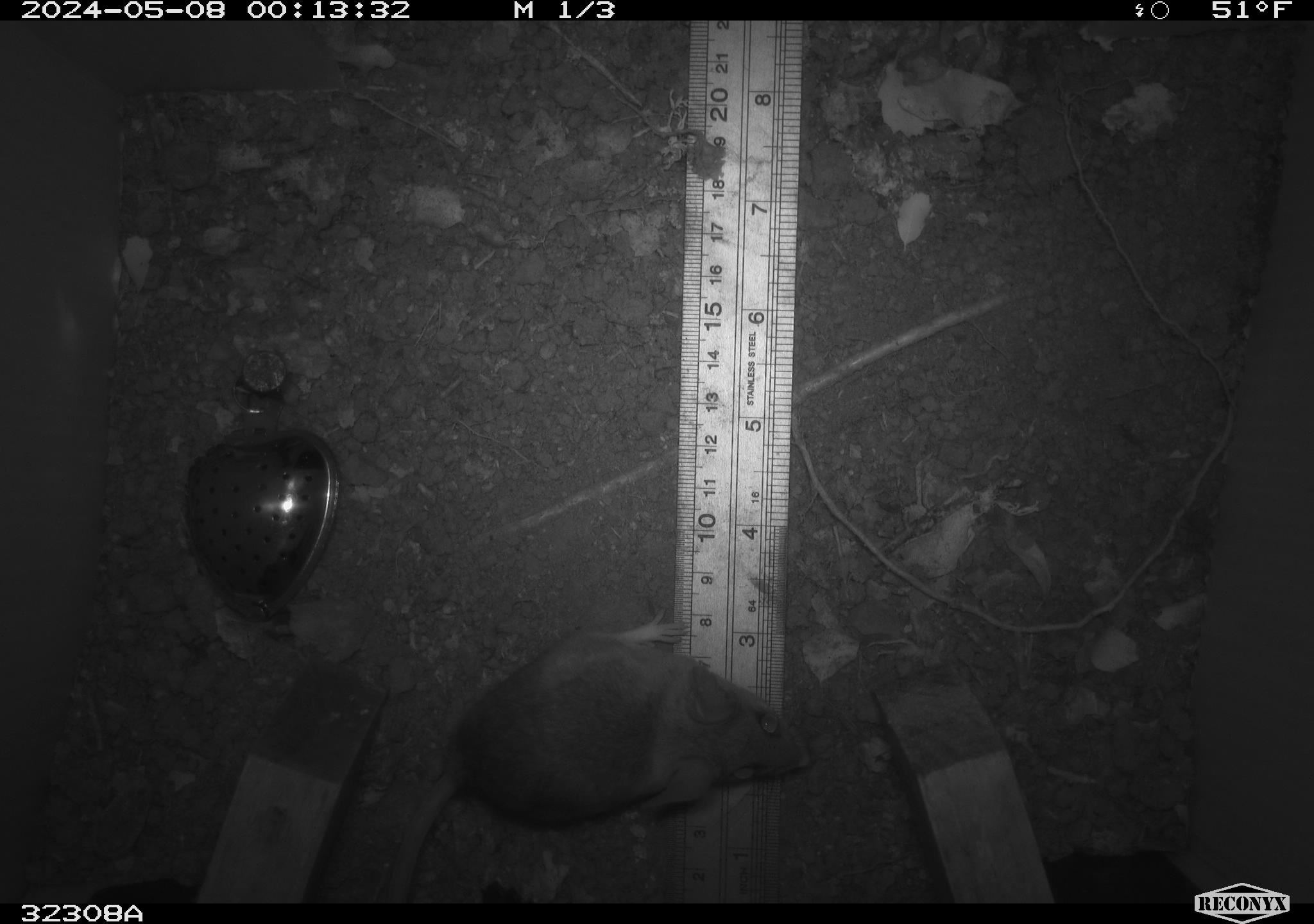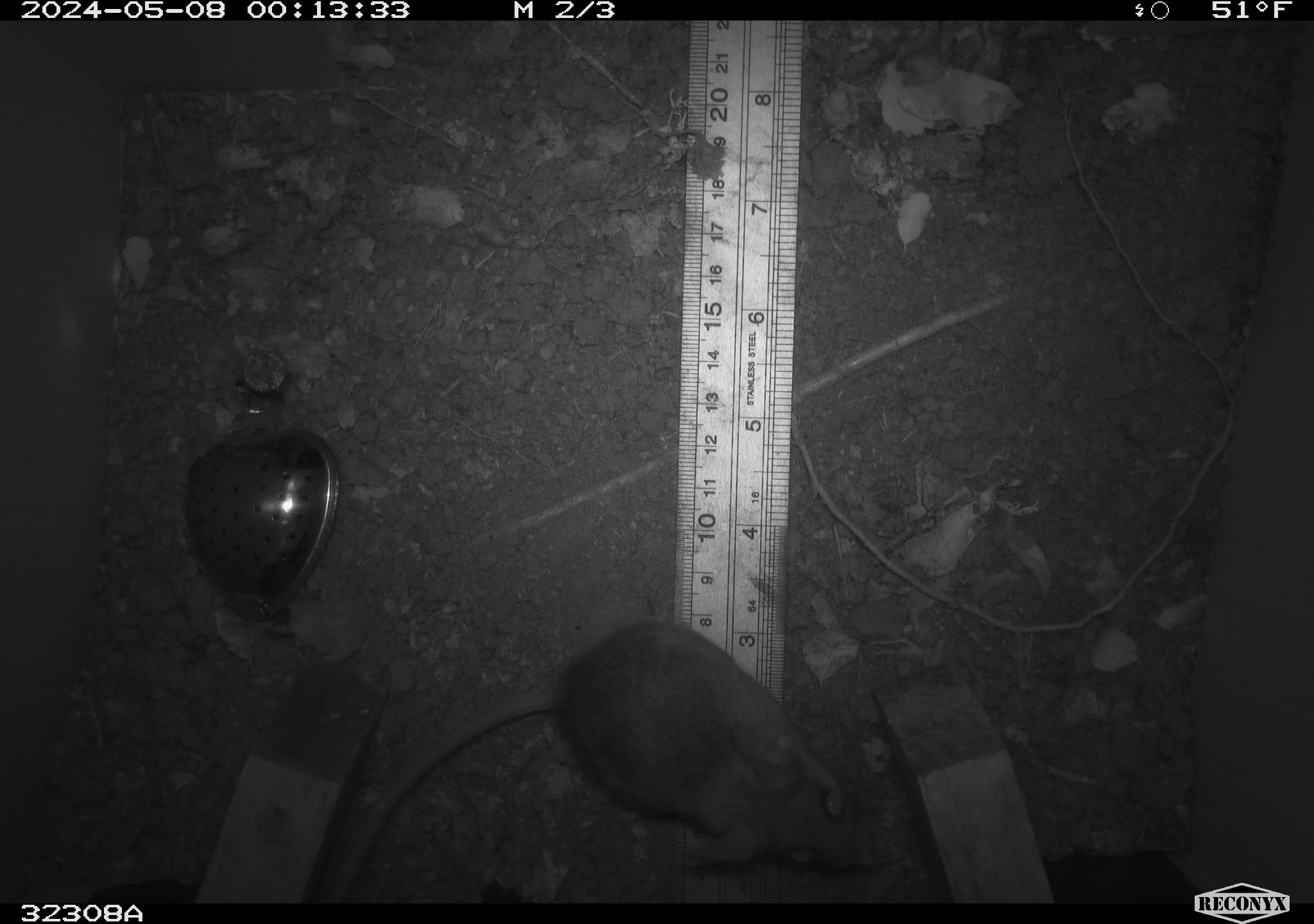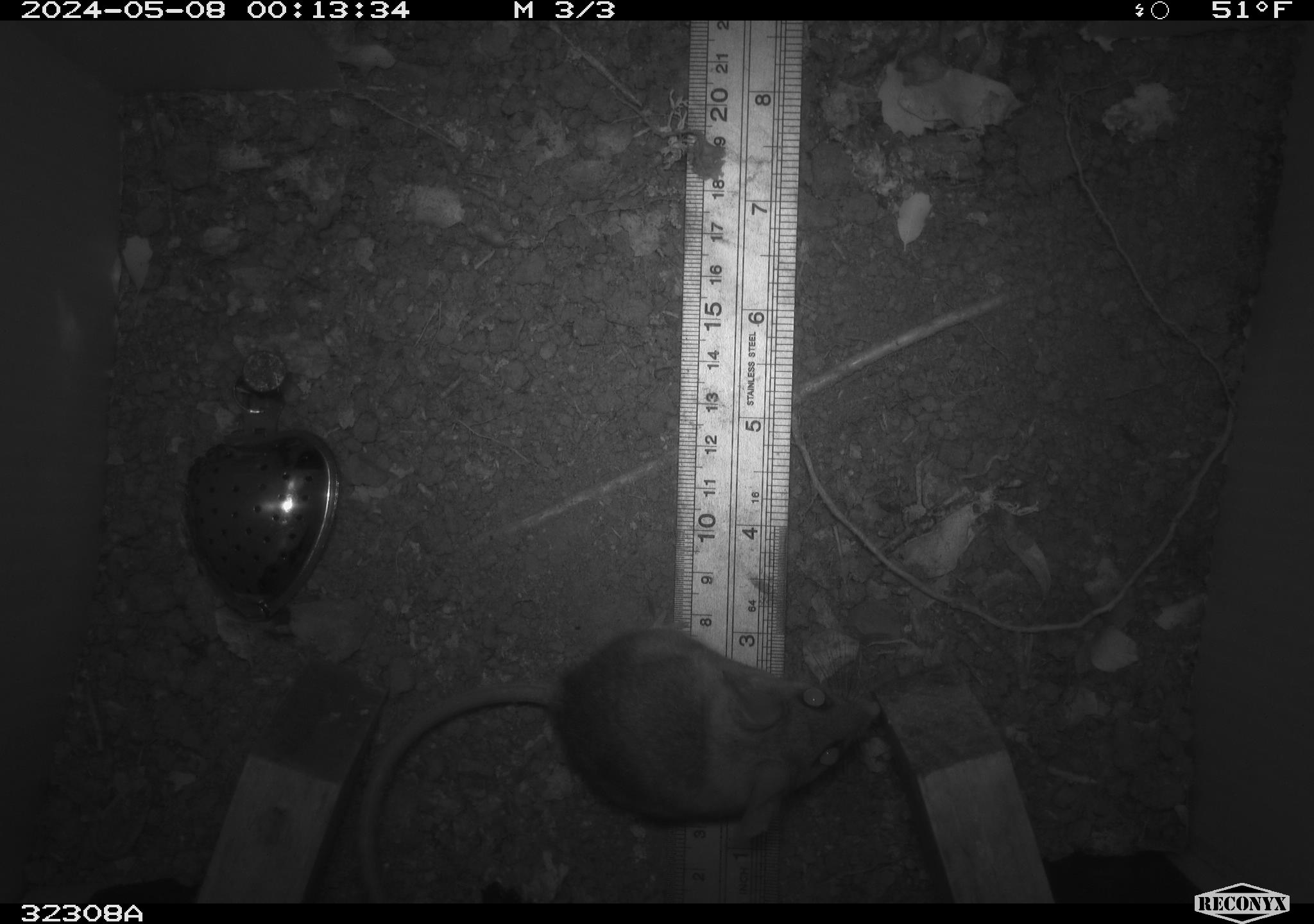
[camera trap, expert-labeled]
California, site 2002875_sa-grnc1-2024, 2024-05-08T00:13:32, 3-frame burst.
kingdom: Animalia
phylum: Chordata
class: Mammalia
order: Rodentia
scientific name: Rodentia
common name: rodent